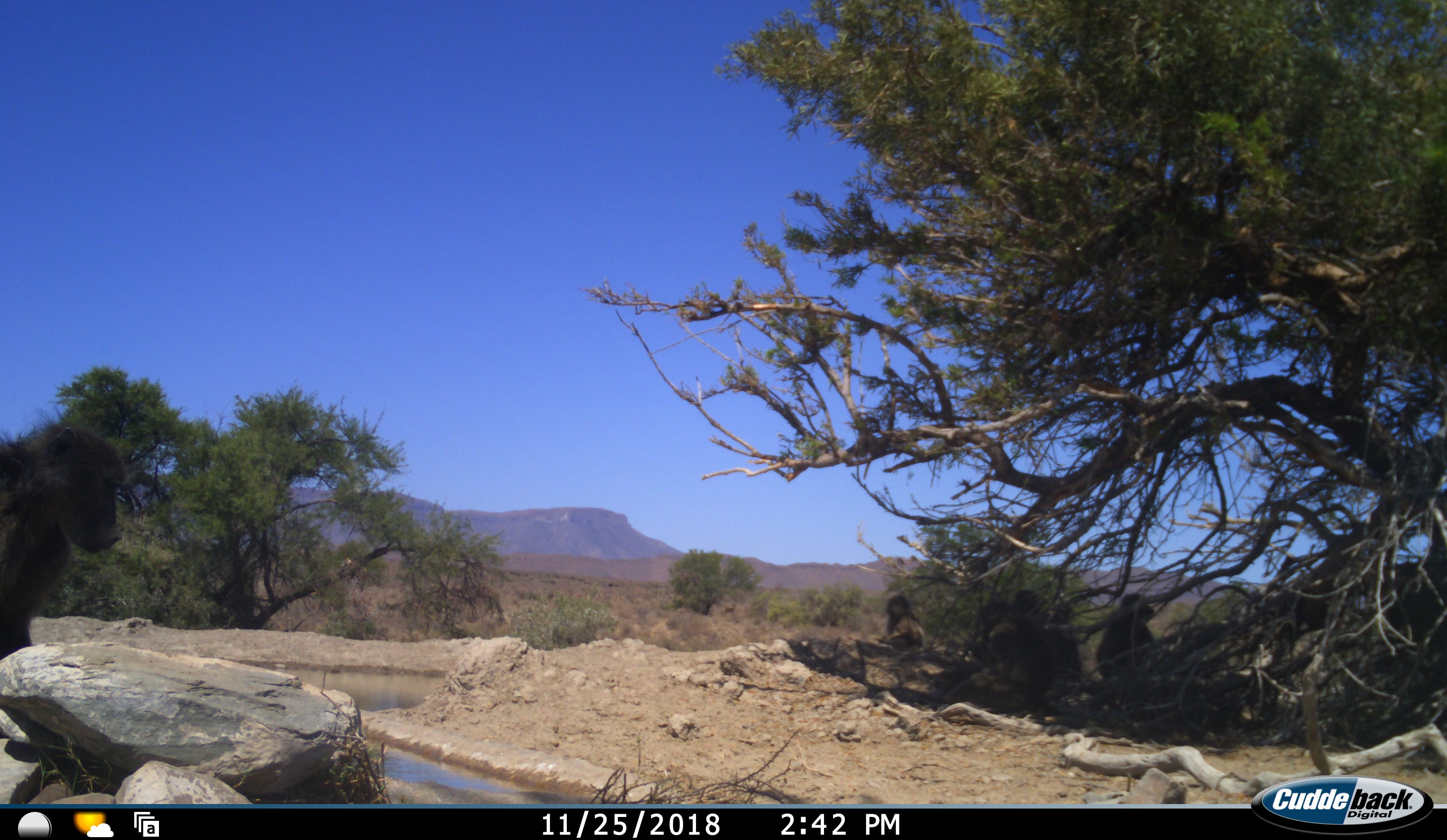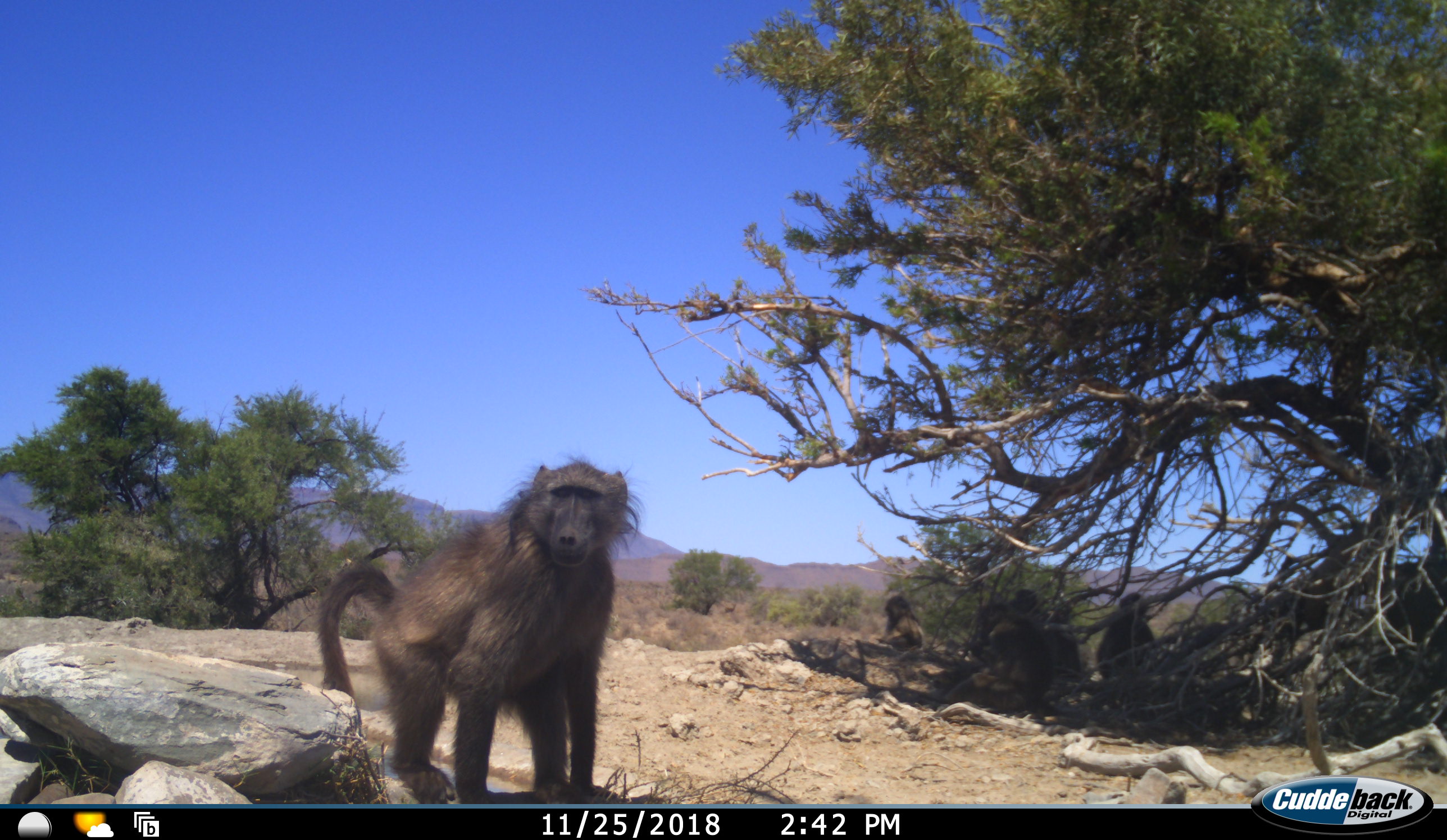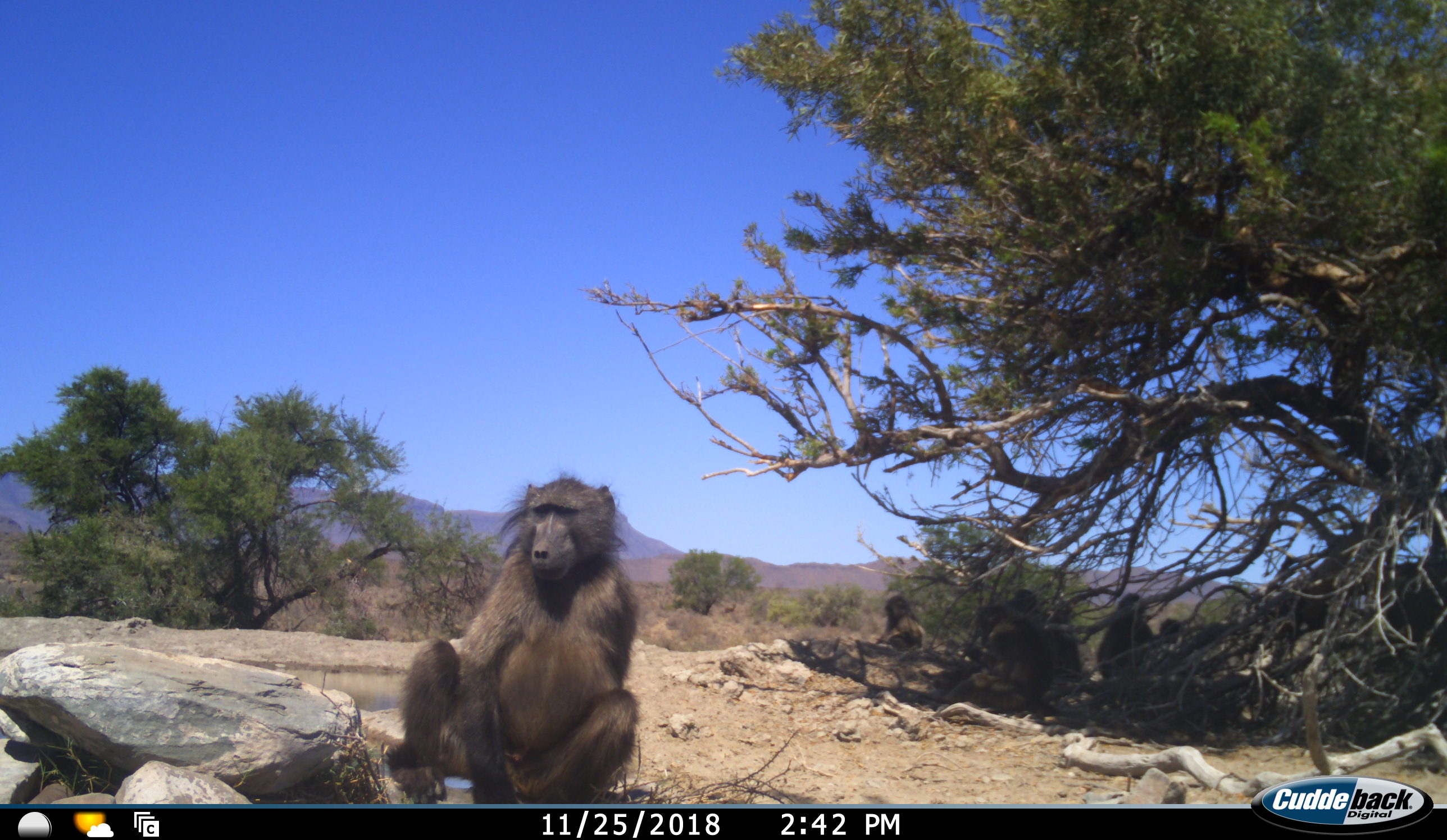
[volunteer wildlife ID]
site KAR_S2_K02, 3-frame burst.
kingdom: Animalia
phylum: Chordata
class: Mammalia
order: Primates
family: Cercopithecidae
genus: Papio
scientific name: Papio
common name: baboon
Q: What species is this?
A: Baboon (Papio).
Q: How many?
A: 6.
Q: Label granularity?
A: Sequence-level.